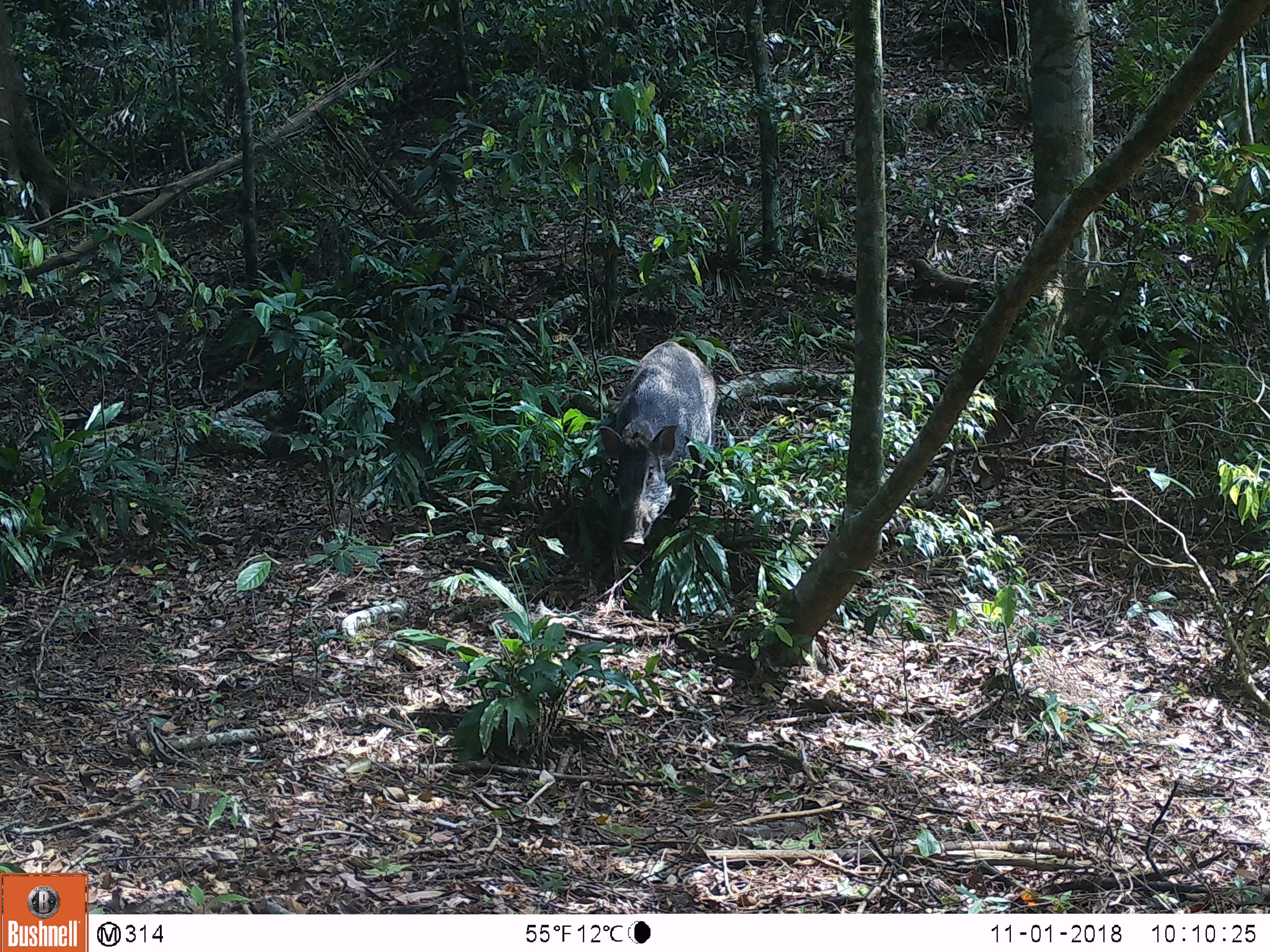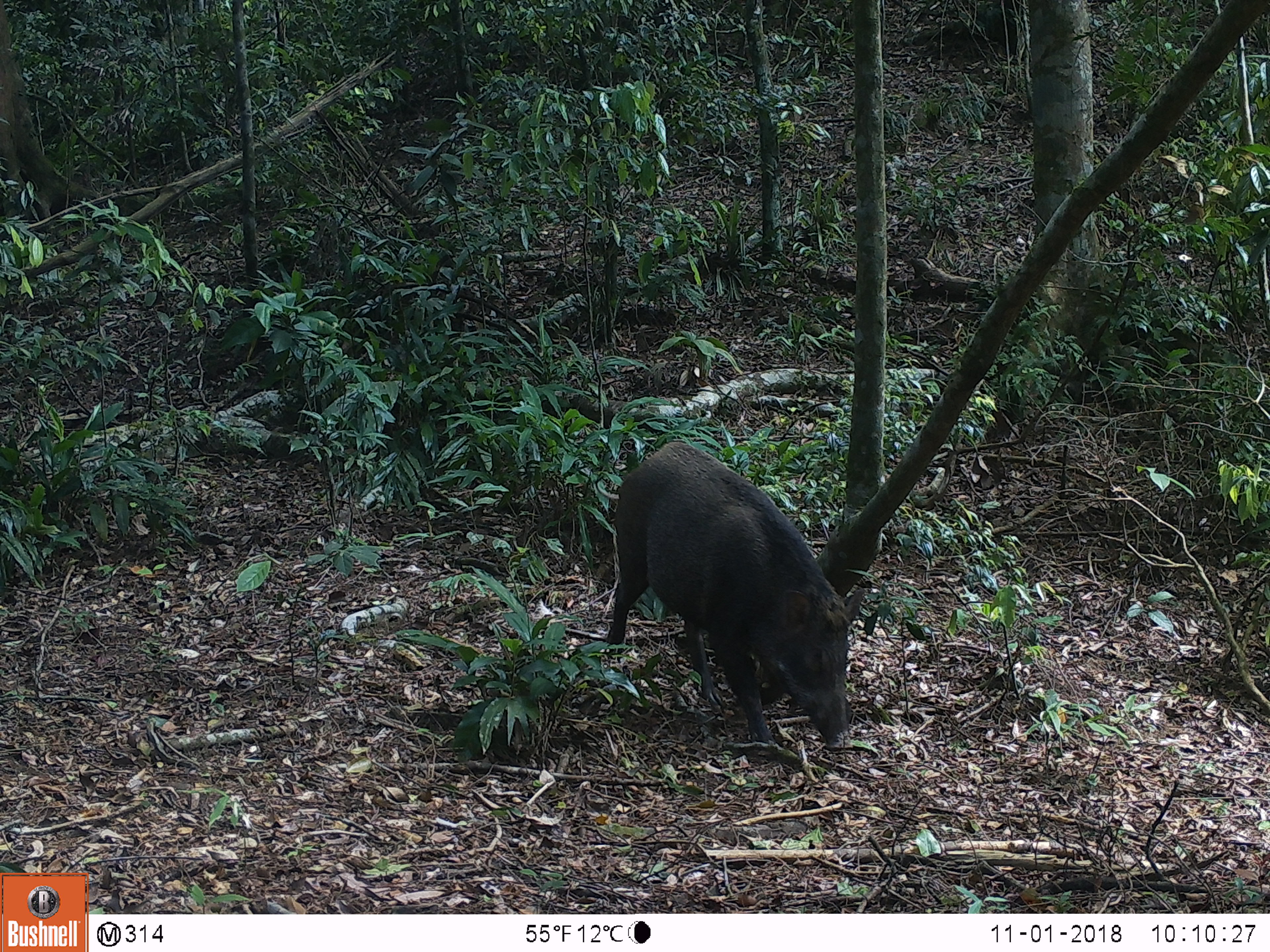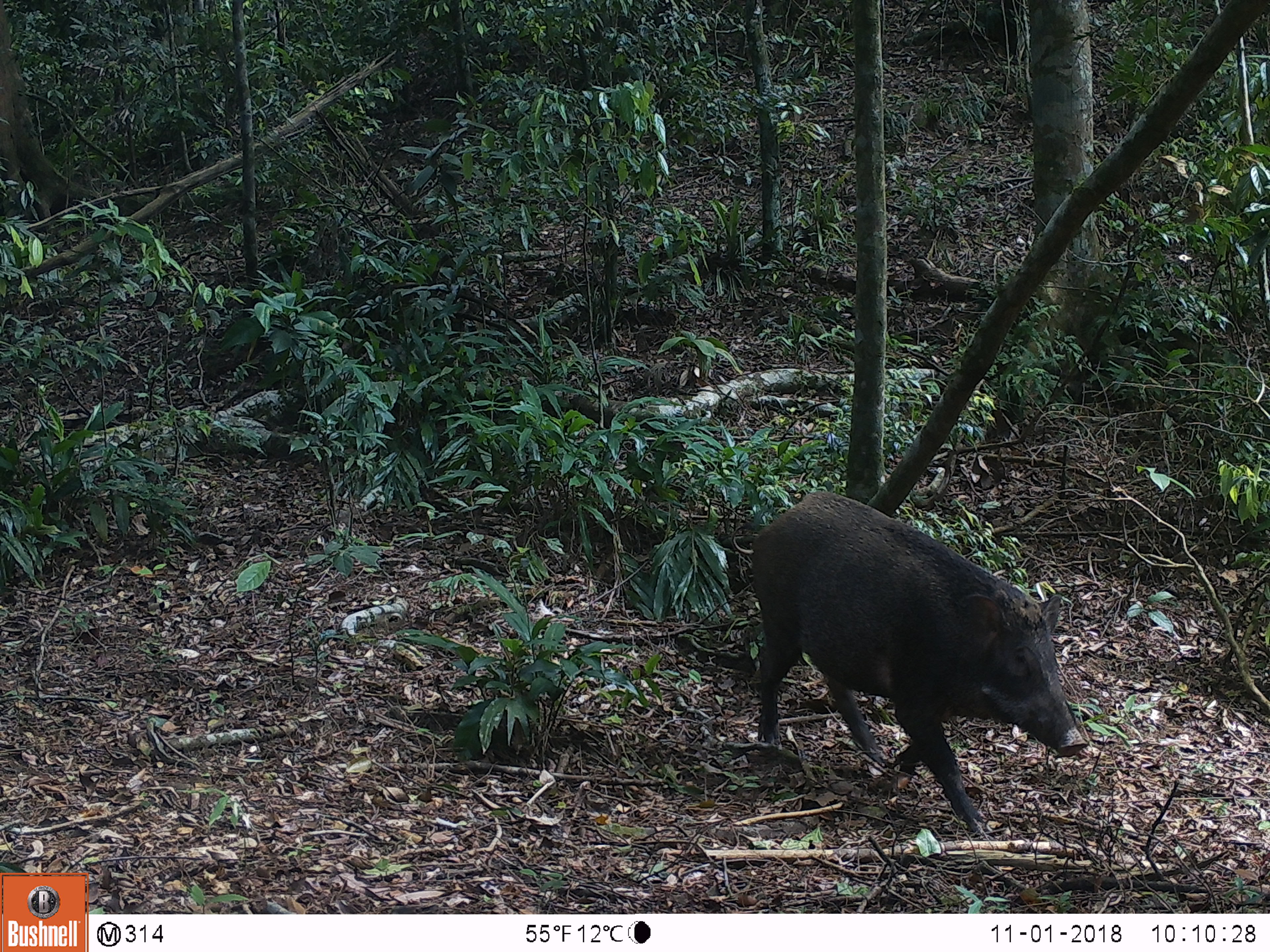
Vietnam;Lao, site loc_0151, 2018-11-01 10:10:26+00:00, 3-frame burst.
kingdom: Animalia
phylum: Chordata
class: Mammalia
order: Artiodactyla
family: Suidae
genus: Sus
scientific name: Sus scrofa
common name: eurasian wild pig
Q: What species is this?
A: Eurasian wild pig (Sus scrofa).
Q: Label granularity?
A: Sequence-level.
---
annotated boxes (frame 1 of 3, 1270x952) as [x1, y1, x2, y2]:
eurasian wild pig: [598, 341, 717, 550]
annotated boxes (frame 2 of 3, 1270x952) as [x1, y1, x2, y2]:
eurasian wild pig: [602, 441, 865, 751]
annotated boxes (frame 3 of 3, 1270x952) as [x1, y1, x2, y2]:
eurasian wild pig: [730, 491, 1089, 840]